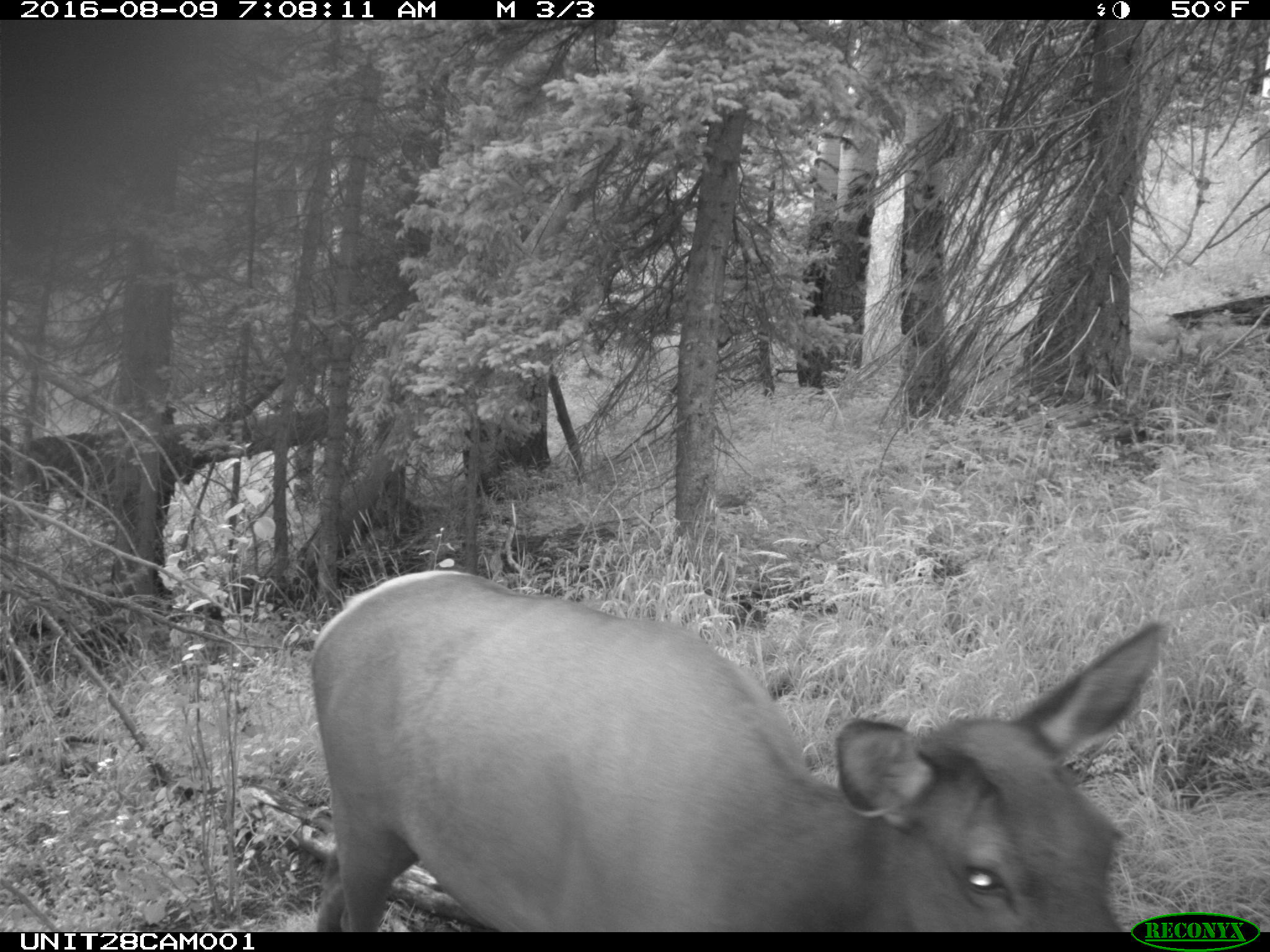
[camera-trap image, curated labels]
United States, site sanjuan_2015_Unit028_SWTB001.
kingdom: Animalia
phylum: Chordata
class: Mammalia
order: Artiodactyla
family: Cervidae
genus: Cervus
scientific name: Cervus elaphus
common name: red deer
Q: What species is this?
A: Cervus elaphus (red deer).